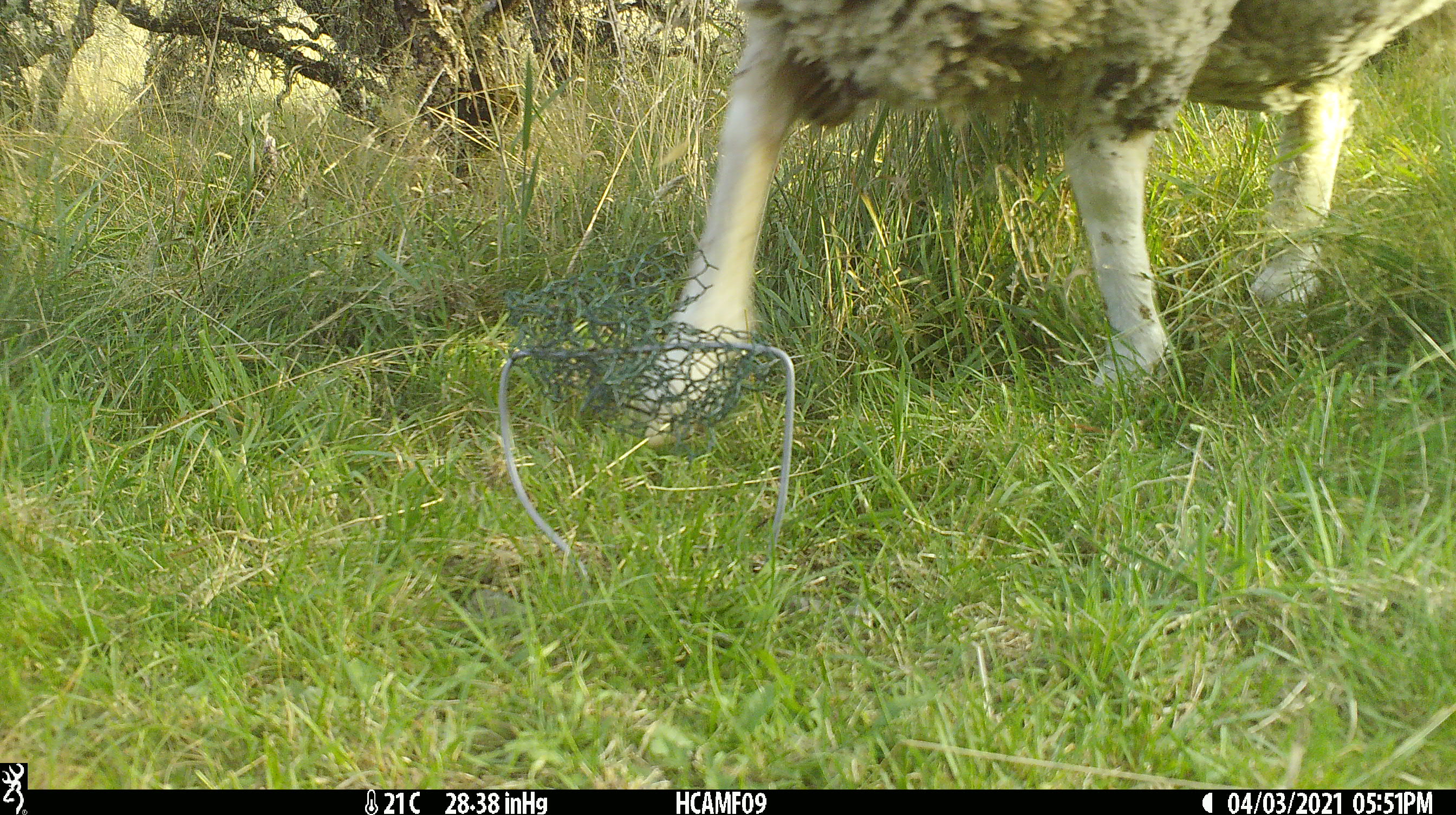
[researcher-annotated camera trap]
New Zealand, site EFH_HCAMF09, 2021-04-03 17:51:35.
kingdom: Animalia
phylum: Chordata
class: Mammalia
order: Artiodactyla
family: Bovidae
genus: Ovis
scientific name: Ovis aries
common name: domestic sheep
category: sheep